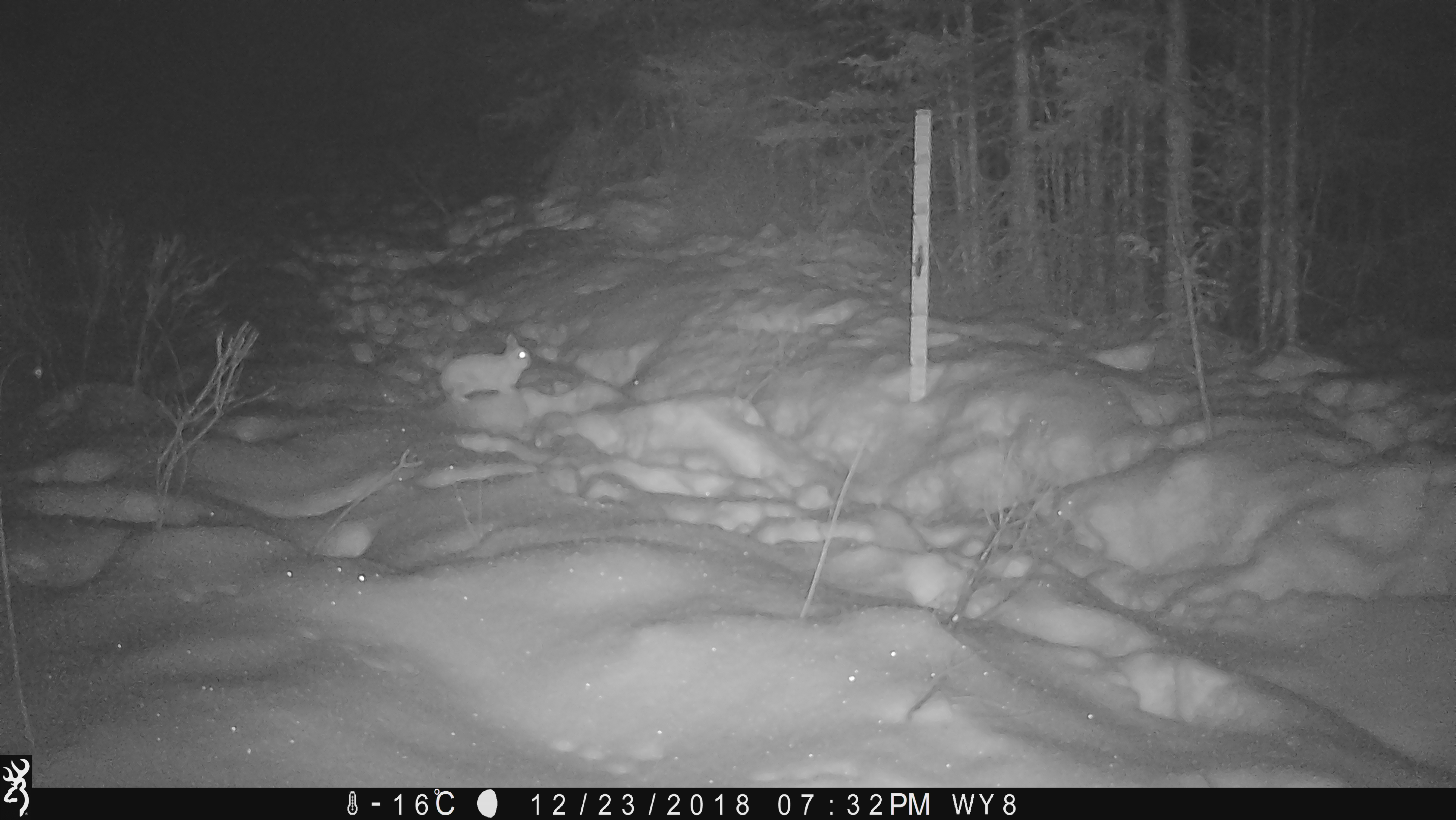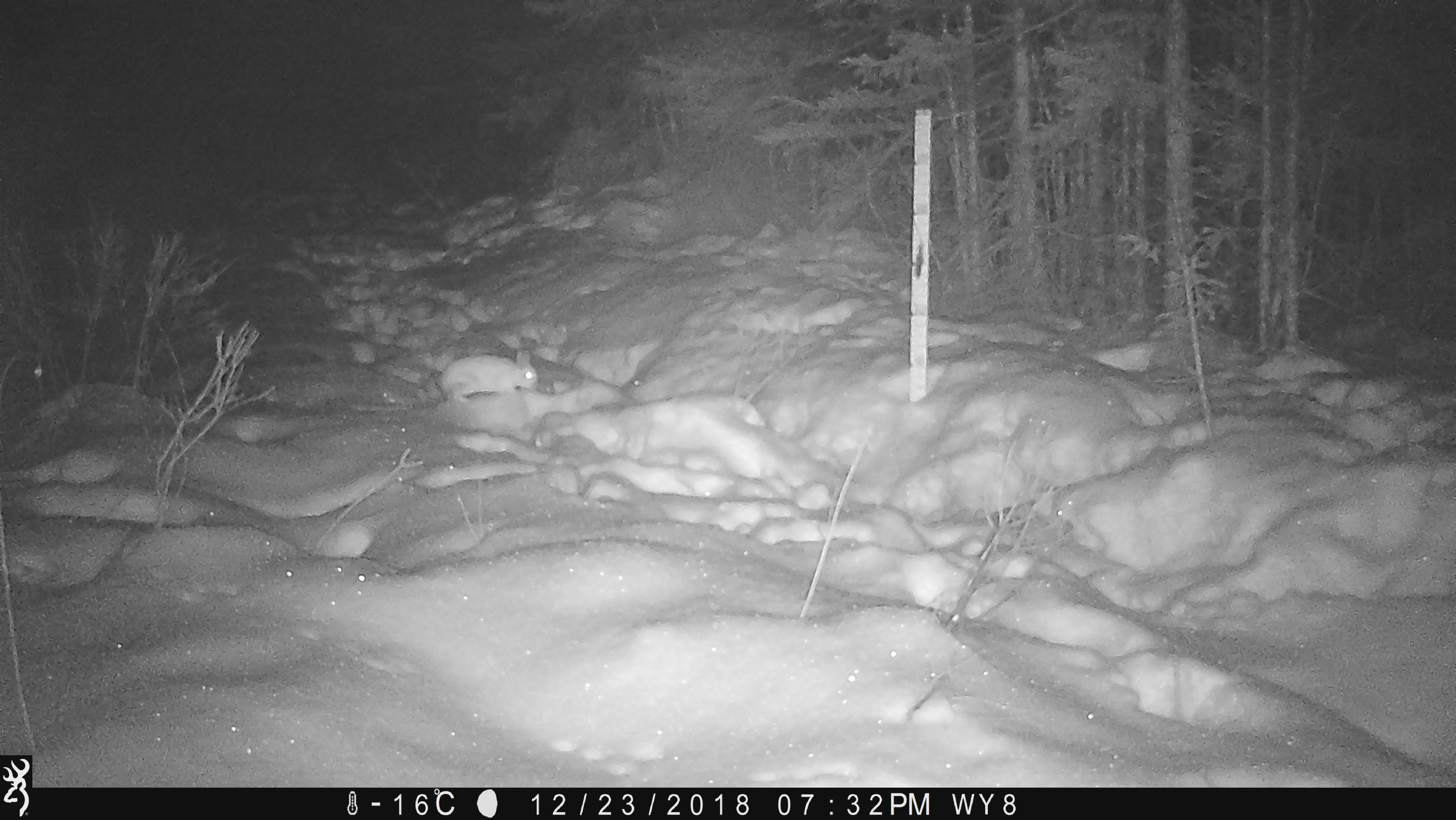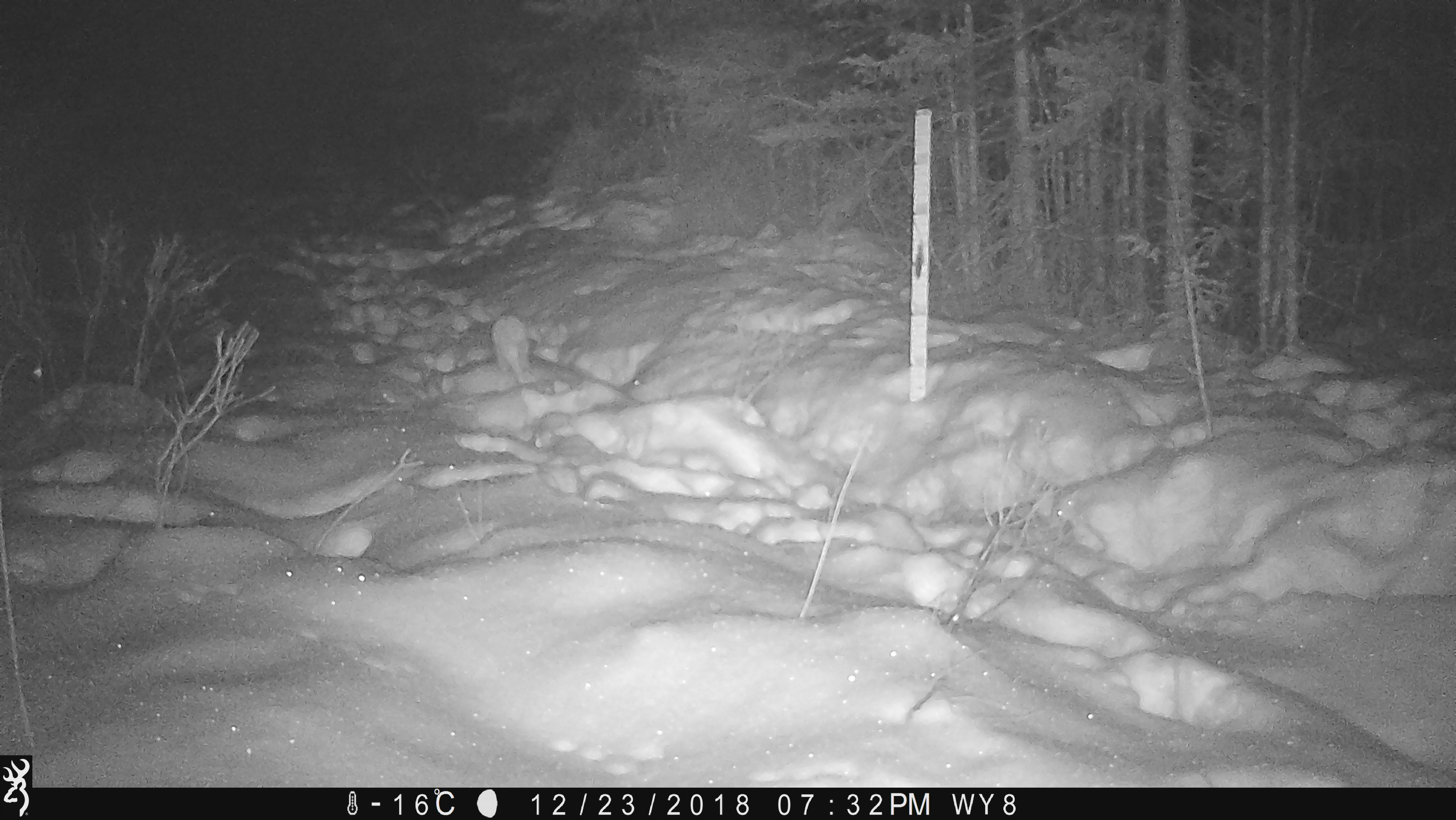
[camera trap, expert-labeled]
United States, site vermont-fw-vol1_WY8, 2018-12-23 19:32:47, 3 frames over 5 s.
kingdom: Animalia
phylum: Chordata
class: Mammalia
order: Lagomorpha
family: Leporidae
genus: Lepus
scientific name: Lepus americanus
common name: snowshoe hare